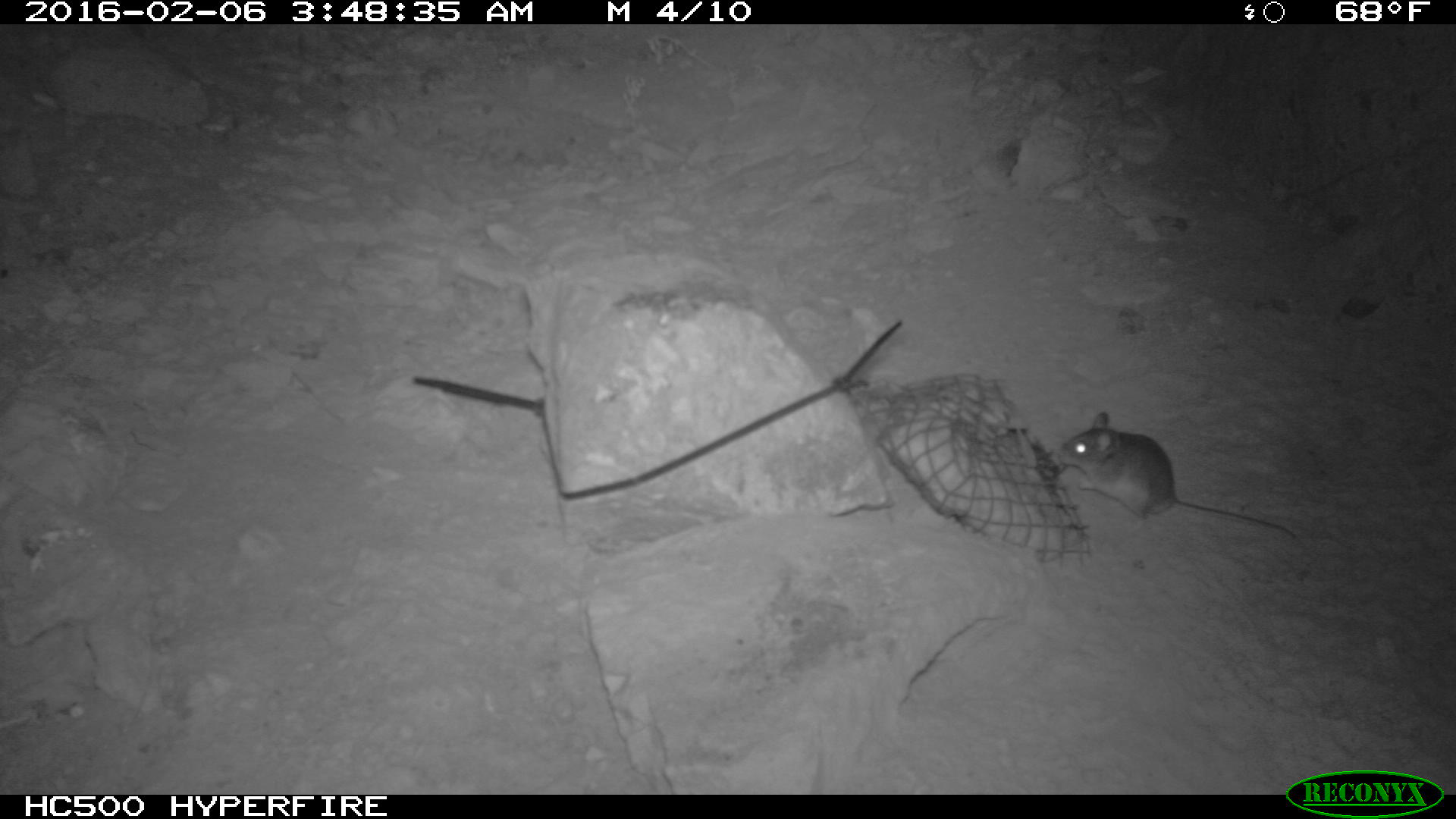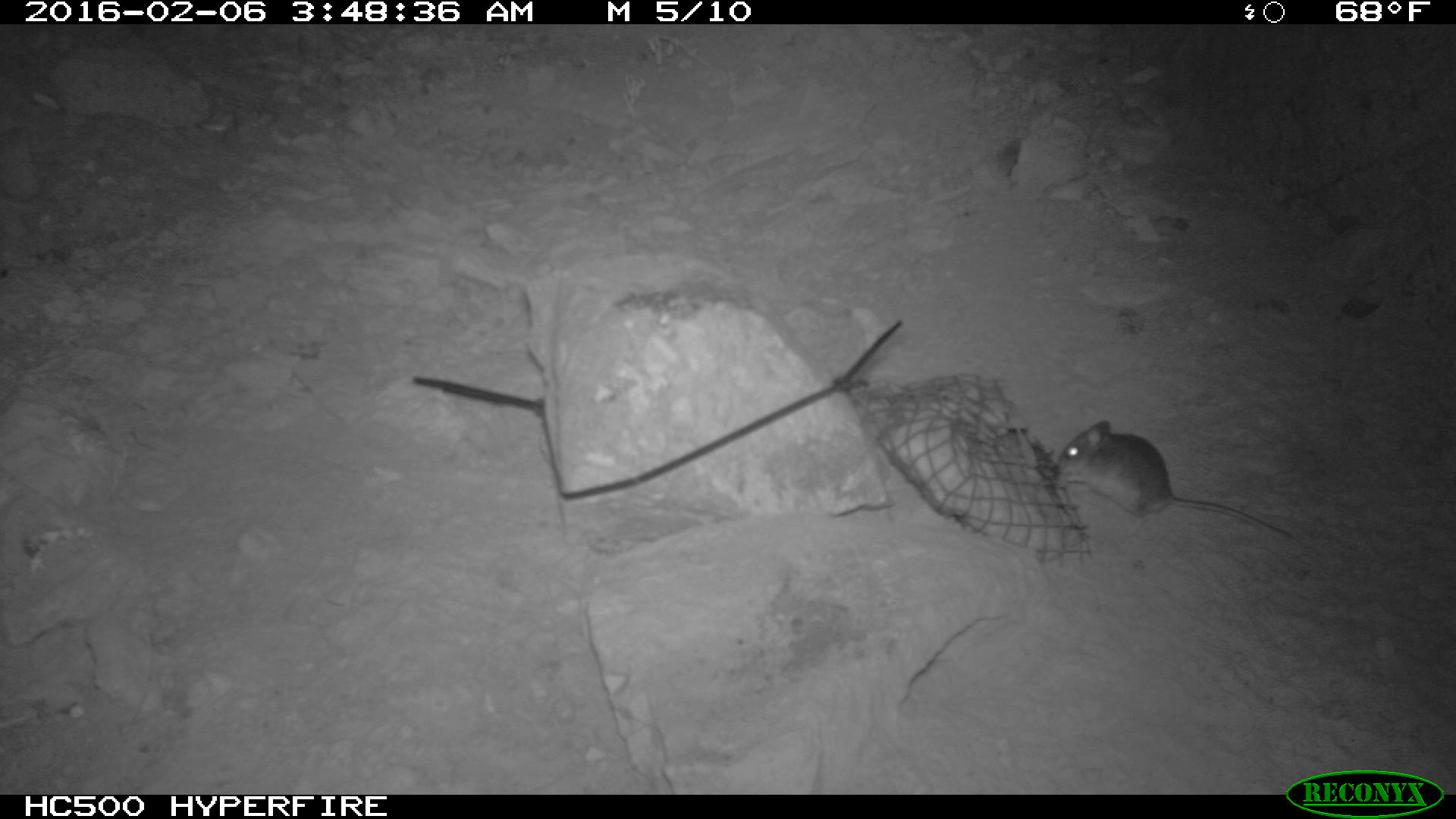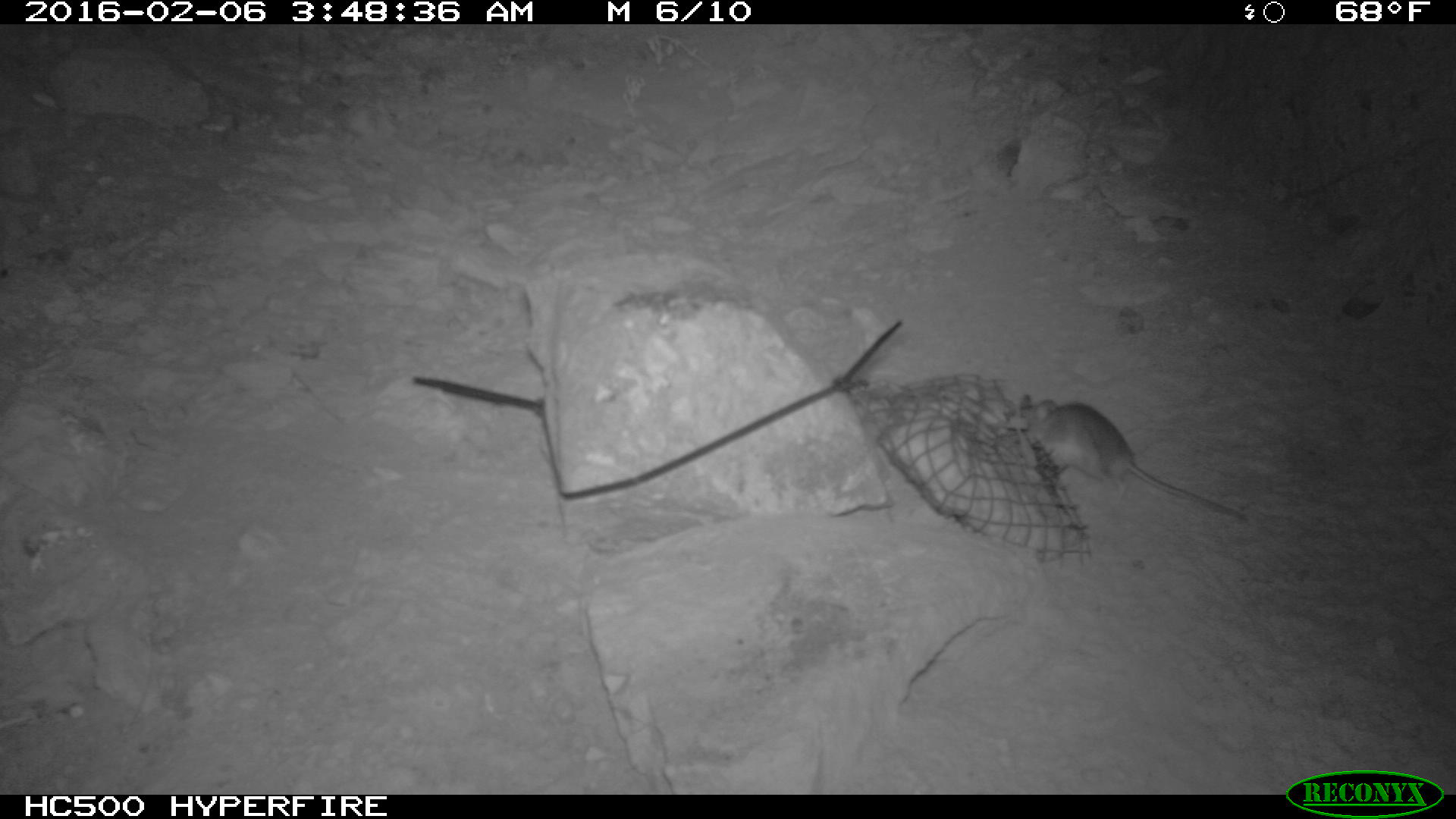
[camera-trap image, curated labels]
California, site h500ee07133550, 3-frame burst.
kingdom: Animalia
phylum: Chordata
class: Mammalia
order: Rodentia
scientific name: Rodentia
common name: rodent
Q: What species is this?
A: Rodent (Rodentia).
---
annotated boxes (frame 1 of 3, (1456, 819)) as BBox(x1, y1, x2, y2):
rodent: BBox(1054, 412, 1302, 543)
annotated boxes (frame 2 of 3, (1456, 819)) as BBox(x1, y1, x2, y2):
rodent: BBox(1053, 422, 1298, 542)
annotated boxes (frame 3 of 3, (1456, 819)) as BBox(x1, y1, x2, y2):
rodent: BBox(1019, 393, 1244, 519)